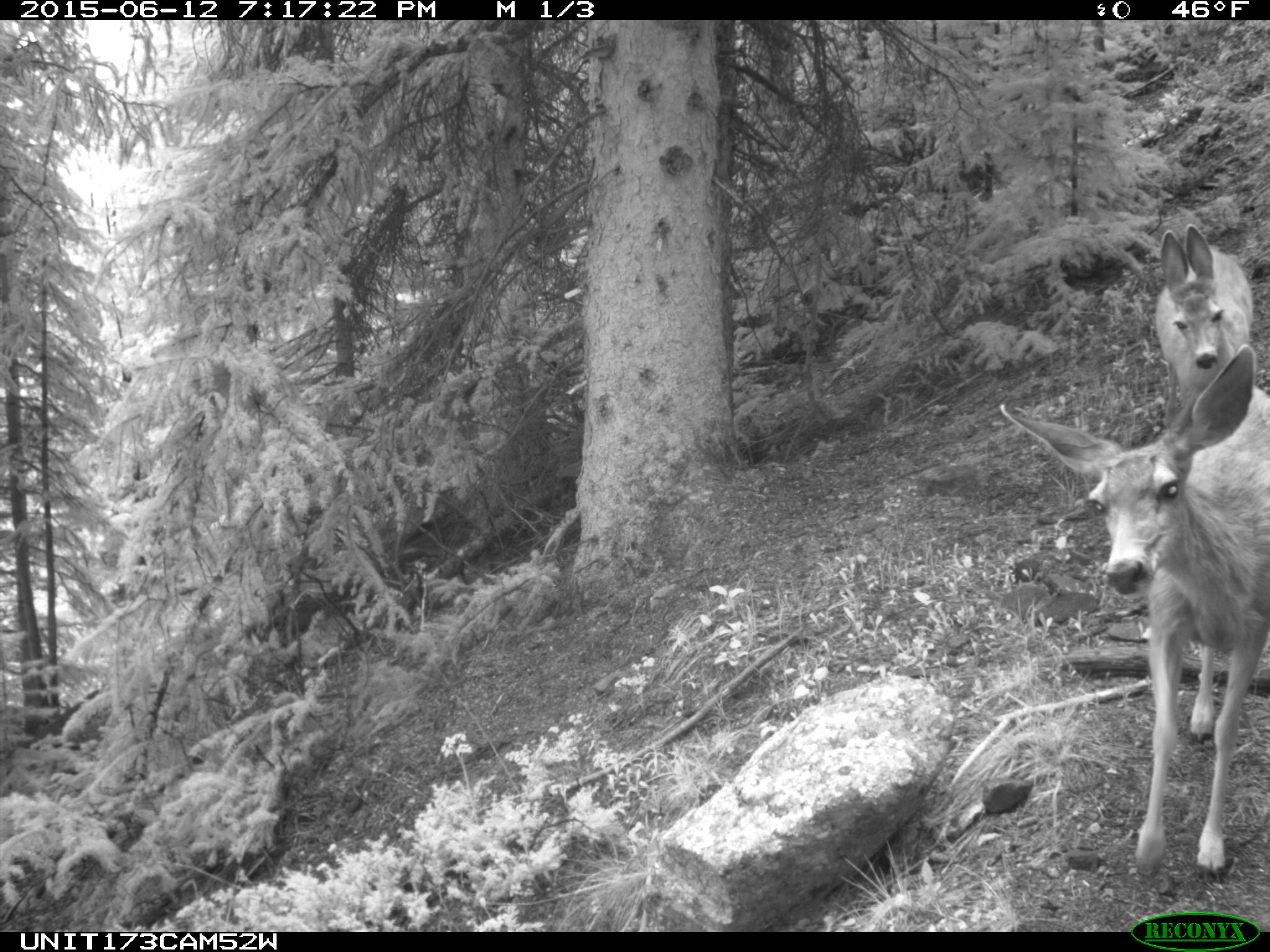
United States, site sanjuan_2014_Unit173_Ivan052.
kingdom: Animalia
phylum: Chordata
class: Mammalia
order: Artiodactyla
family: Cervidae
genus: Odocoileus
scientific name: Odocoileus hemionus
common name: mule deer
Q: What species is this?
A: Odocoileus hemionus (mule deer).